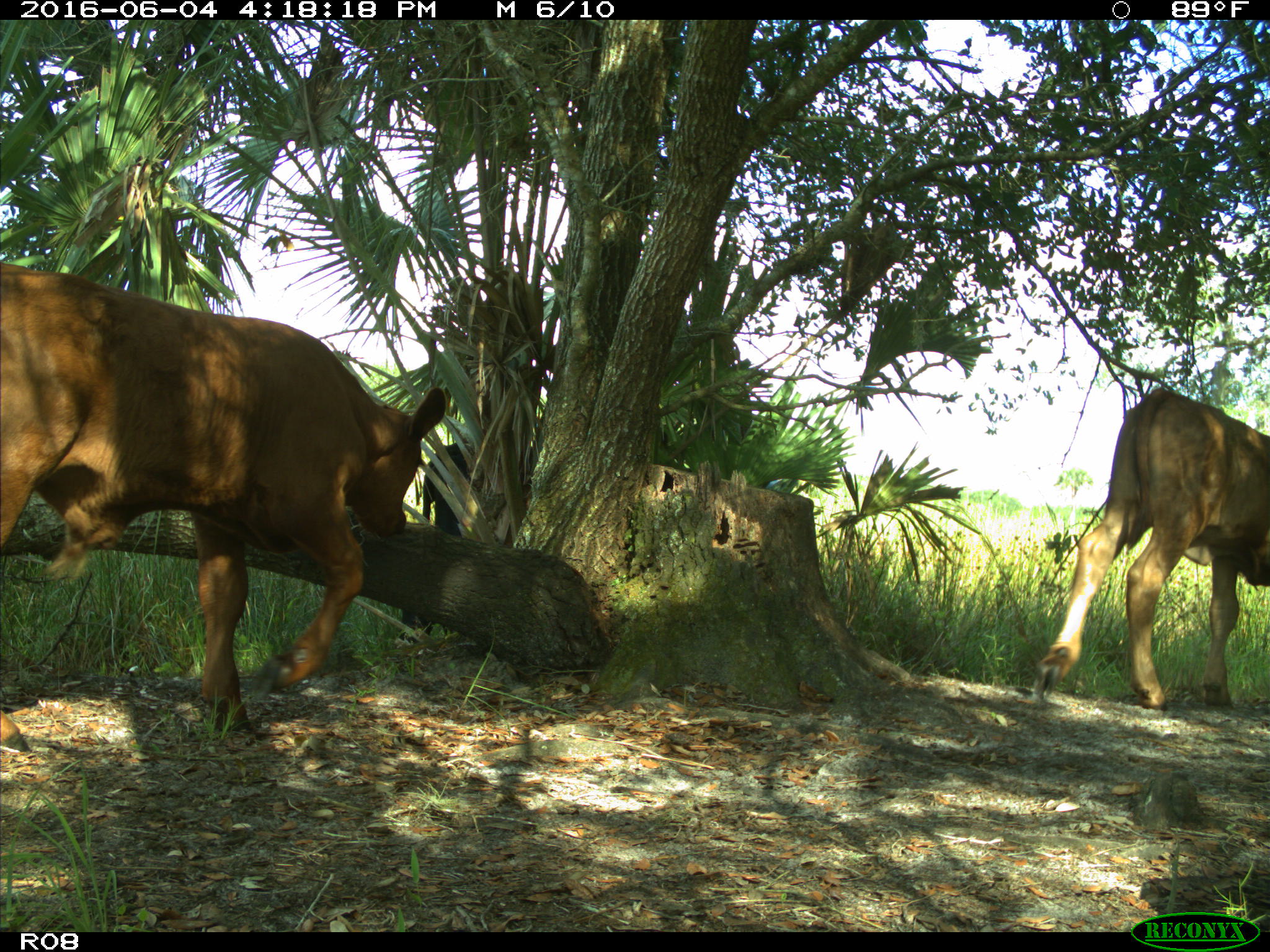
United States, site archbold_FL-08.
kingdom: Animalia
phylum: Chordata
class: Mammalia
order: Artiodactyla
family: Bovidae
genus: Bos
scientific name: Bos taurus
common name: domestic cow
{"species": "Bos taurus (domestic cow)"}